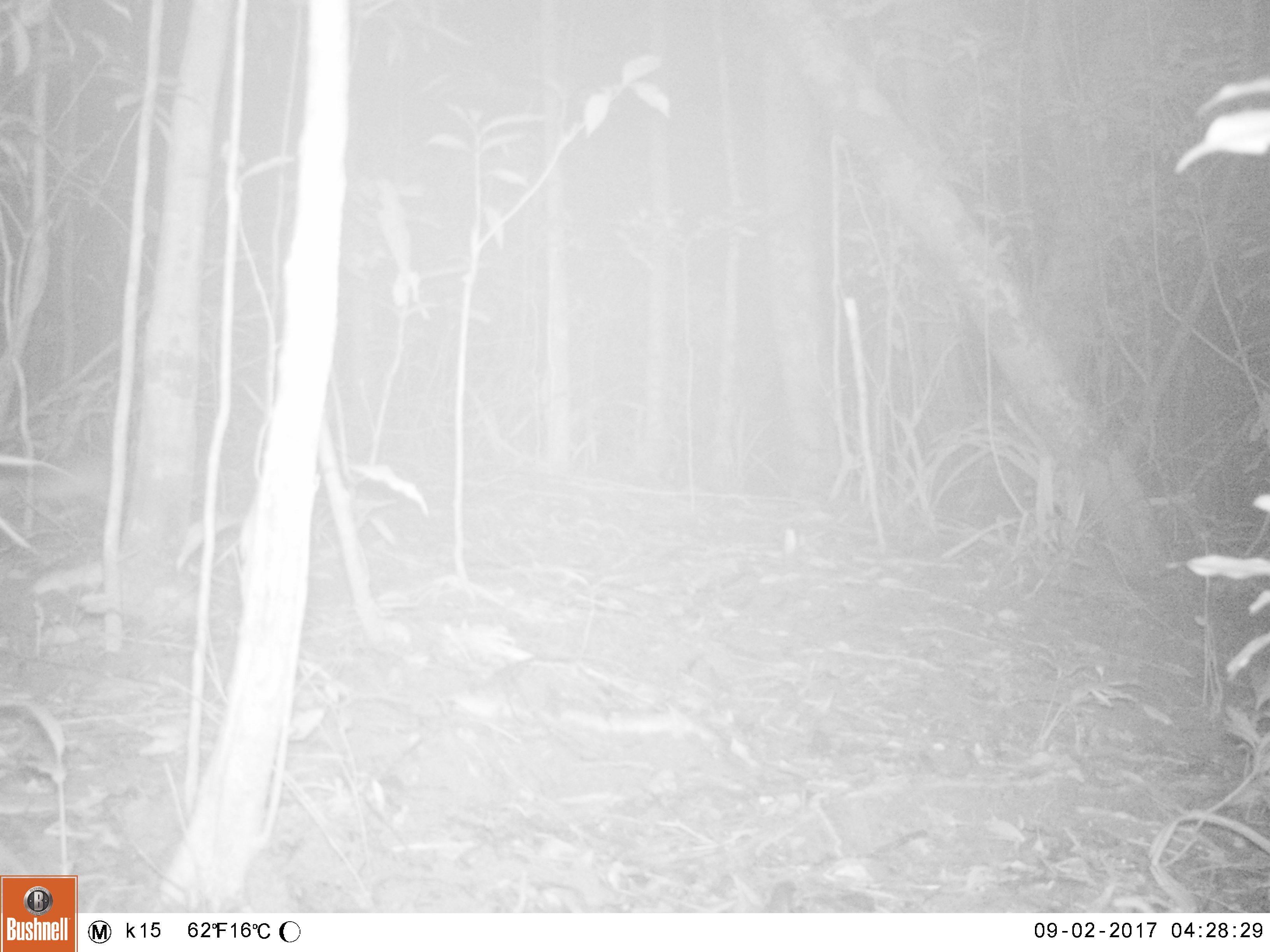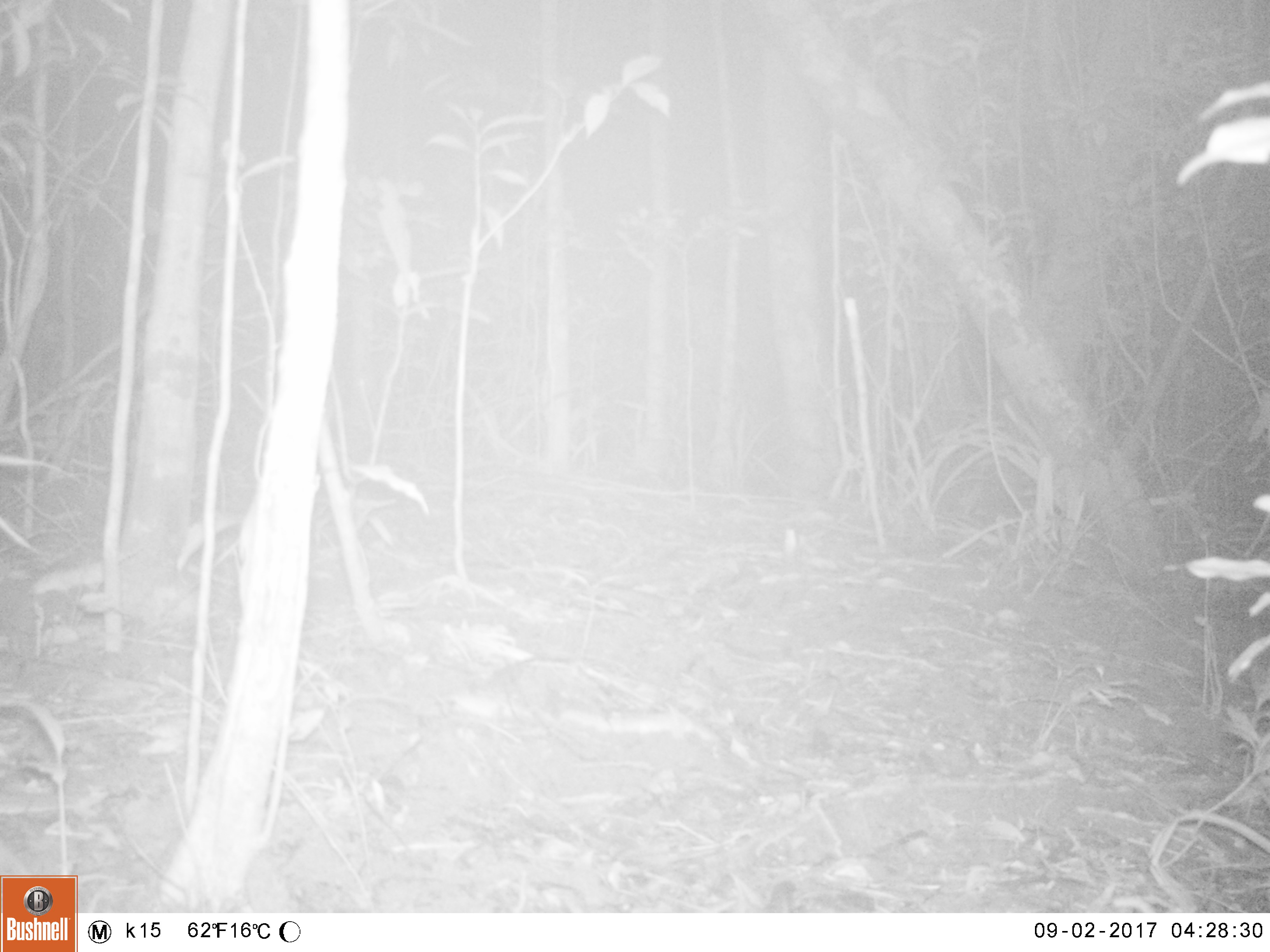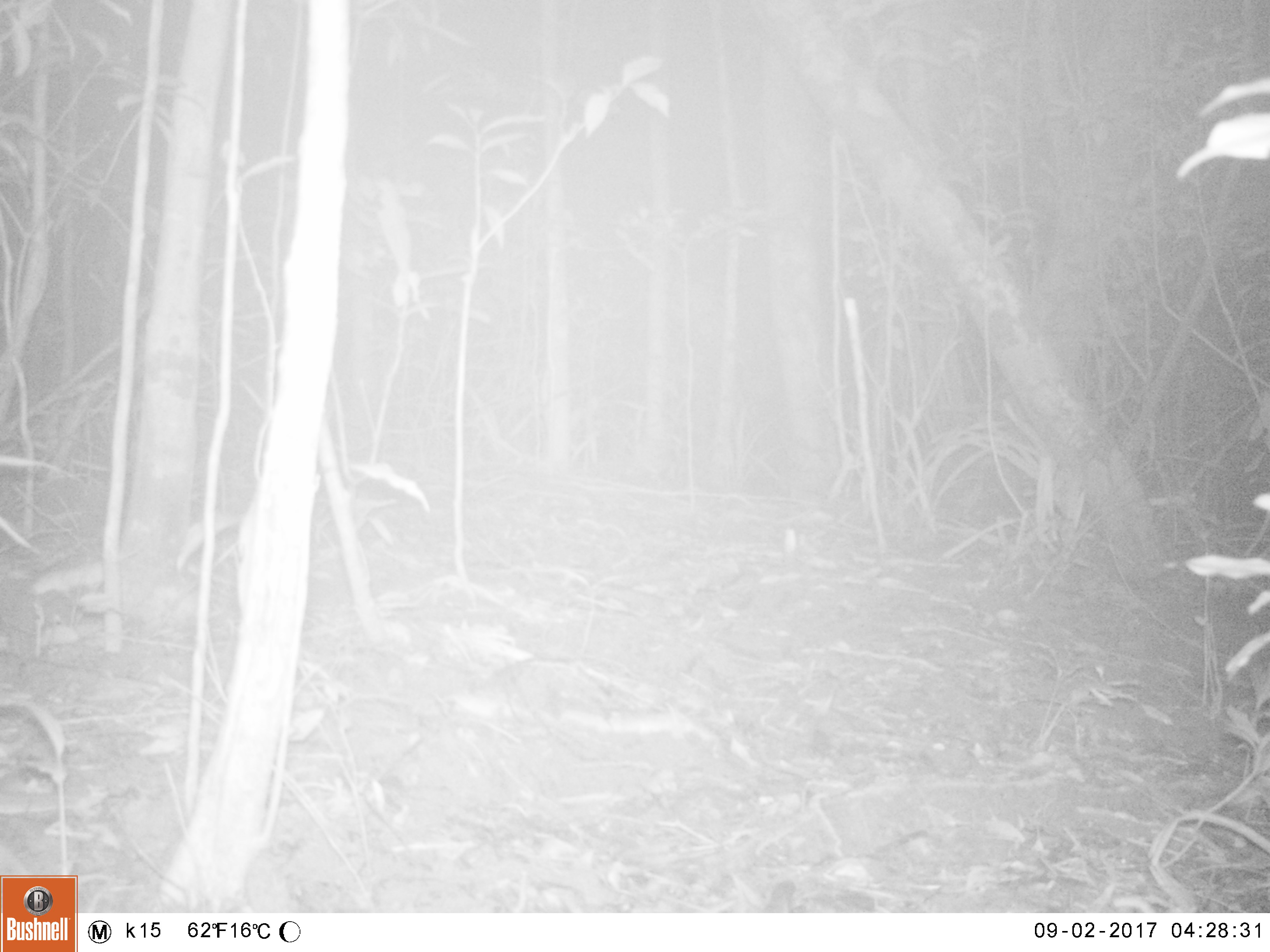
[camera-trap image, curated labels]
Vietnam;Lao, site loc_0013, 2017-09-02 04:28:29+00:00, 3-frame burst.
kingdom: Animalia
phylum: Chordata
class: Mammalia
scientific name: Mammalia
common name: mammal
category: unidentified small mammal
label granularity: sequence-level